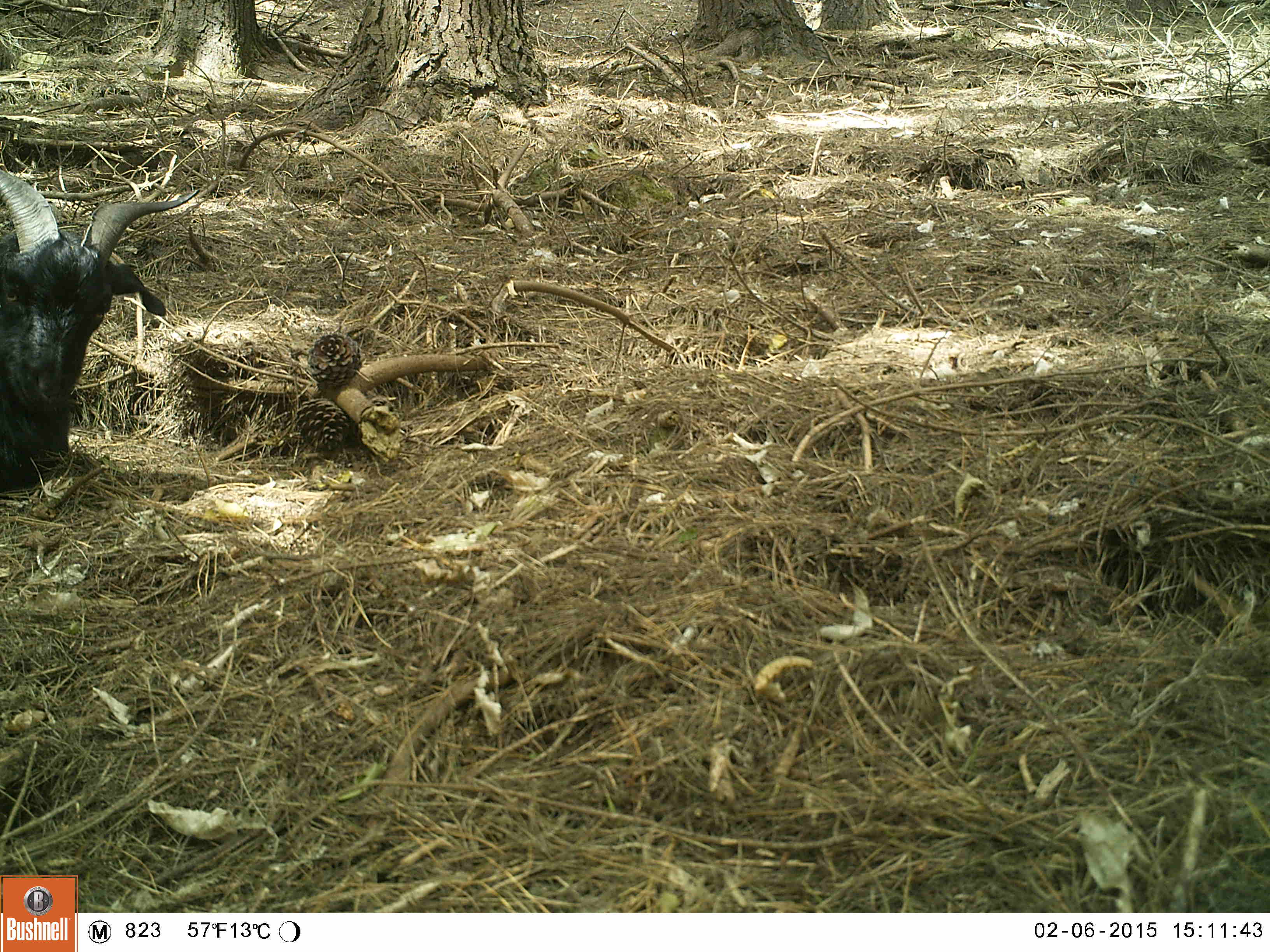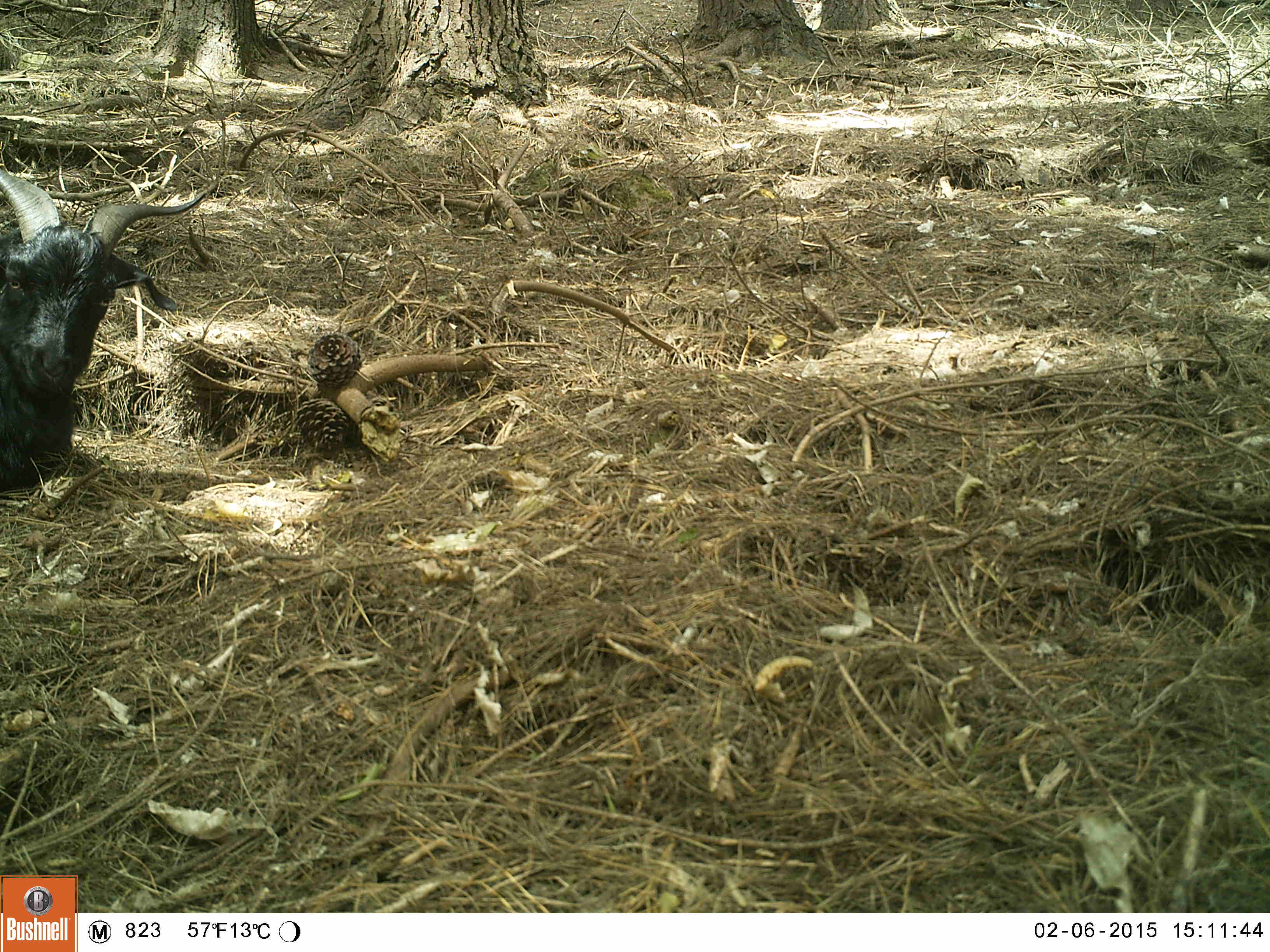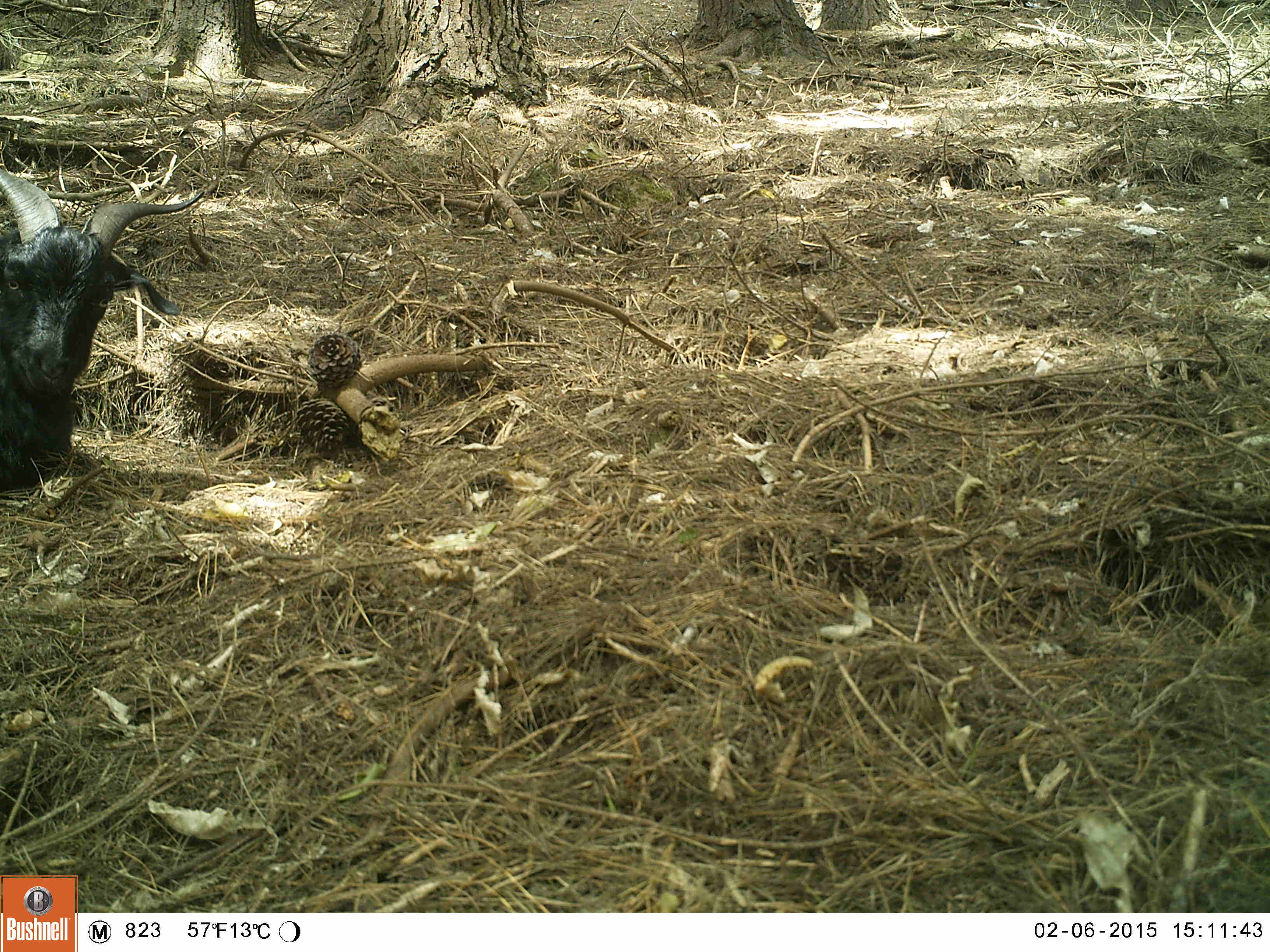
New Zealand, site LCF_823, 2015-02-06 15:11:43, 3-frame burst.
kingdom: Animalia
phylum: Chordata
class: Mammalia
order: Artiodactyla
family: Bovidae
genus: Capra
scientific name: Capra hircus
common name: goat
Goat (Capra hircus).